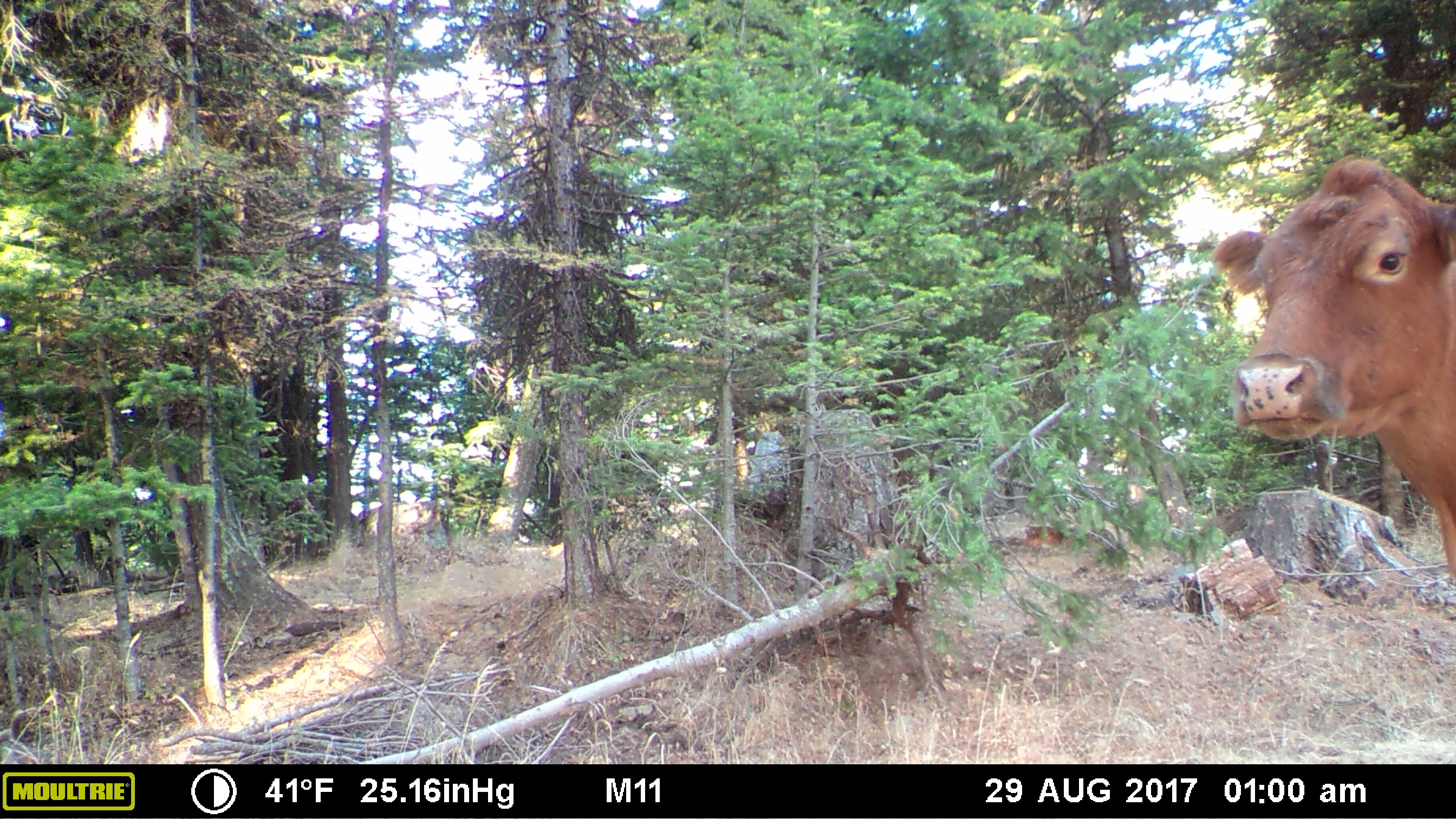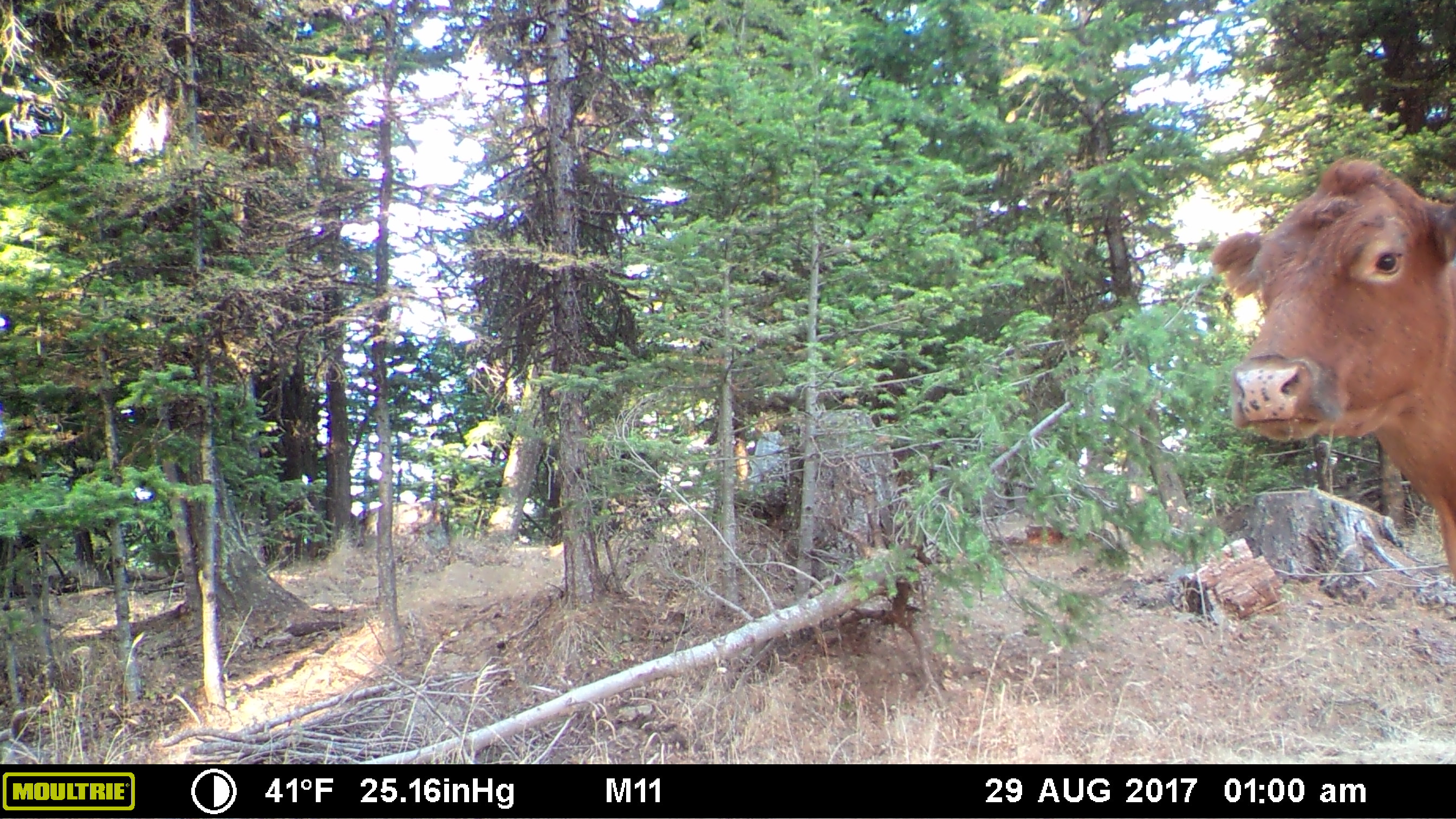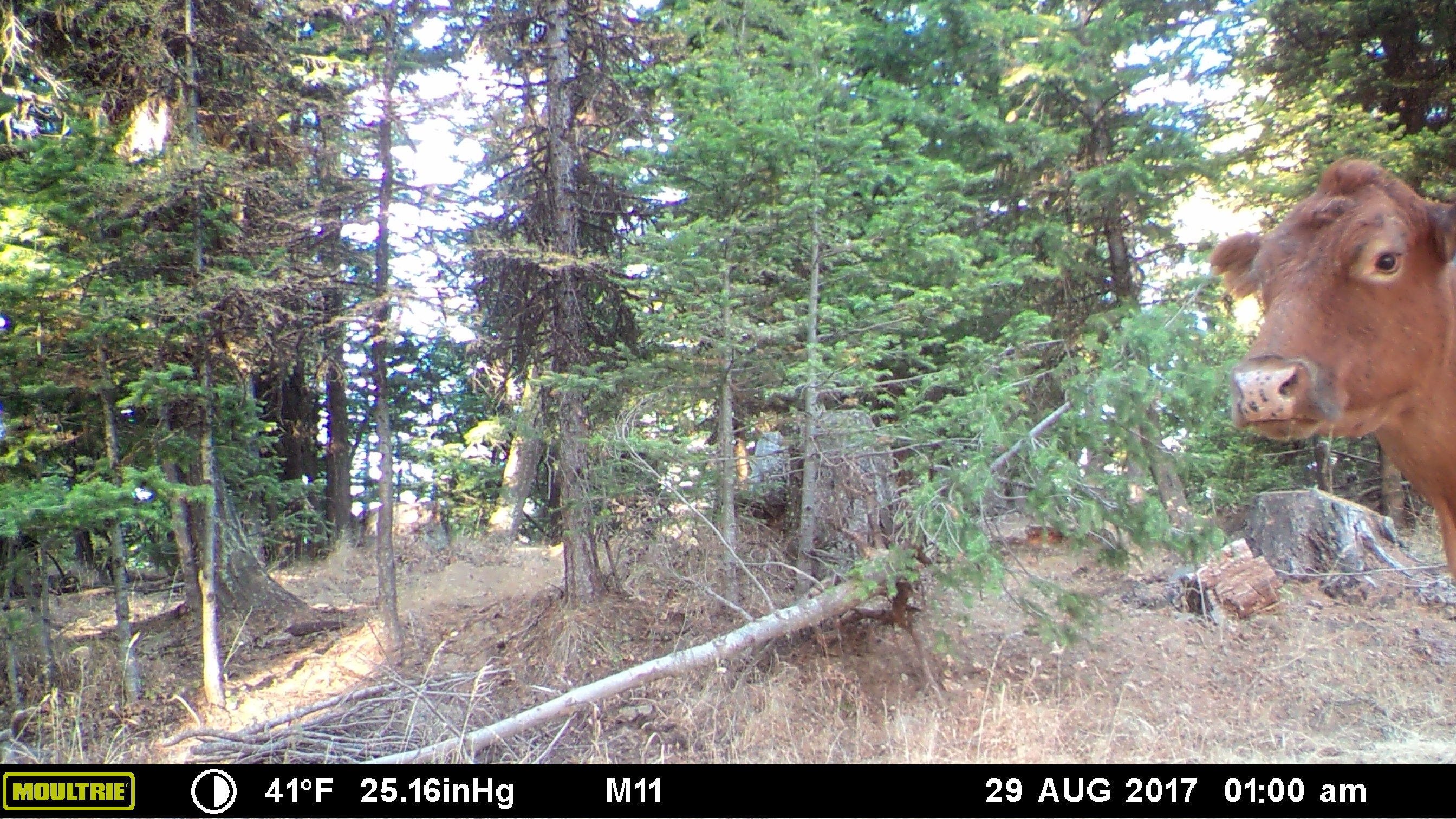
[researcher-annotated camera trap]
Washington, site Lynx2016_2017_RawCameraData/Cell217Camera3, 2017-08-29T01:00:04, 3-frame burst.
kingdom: Animalia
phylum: Chordata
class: Mammalia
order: Artiodactyla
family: Bovidae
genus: Bos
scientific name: Bos taurus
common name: domestic cattle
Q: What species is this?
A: Domestic cattle (Bos taurus).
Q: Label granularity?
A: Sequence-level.